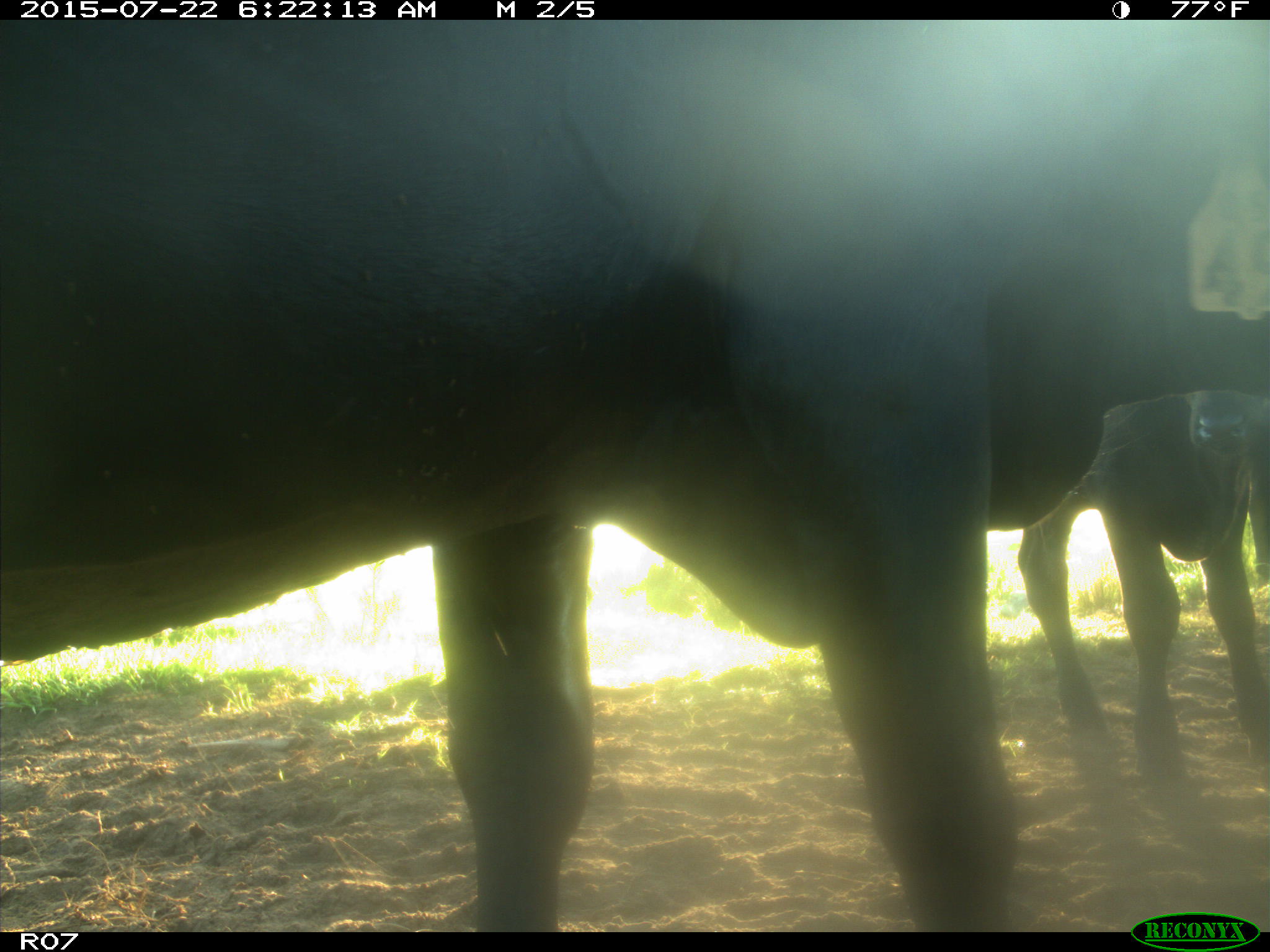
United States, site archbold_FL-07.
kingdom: Animalia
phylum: Chordata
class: Mammalia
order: Artiodactyla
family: Cervidae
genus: Odocoileus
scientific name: Odocoileus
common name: deer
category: unidentified deer